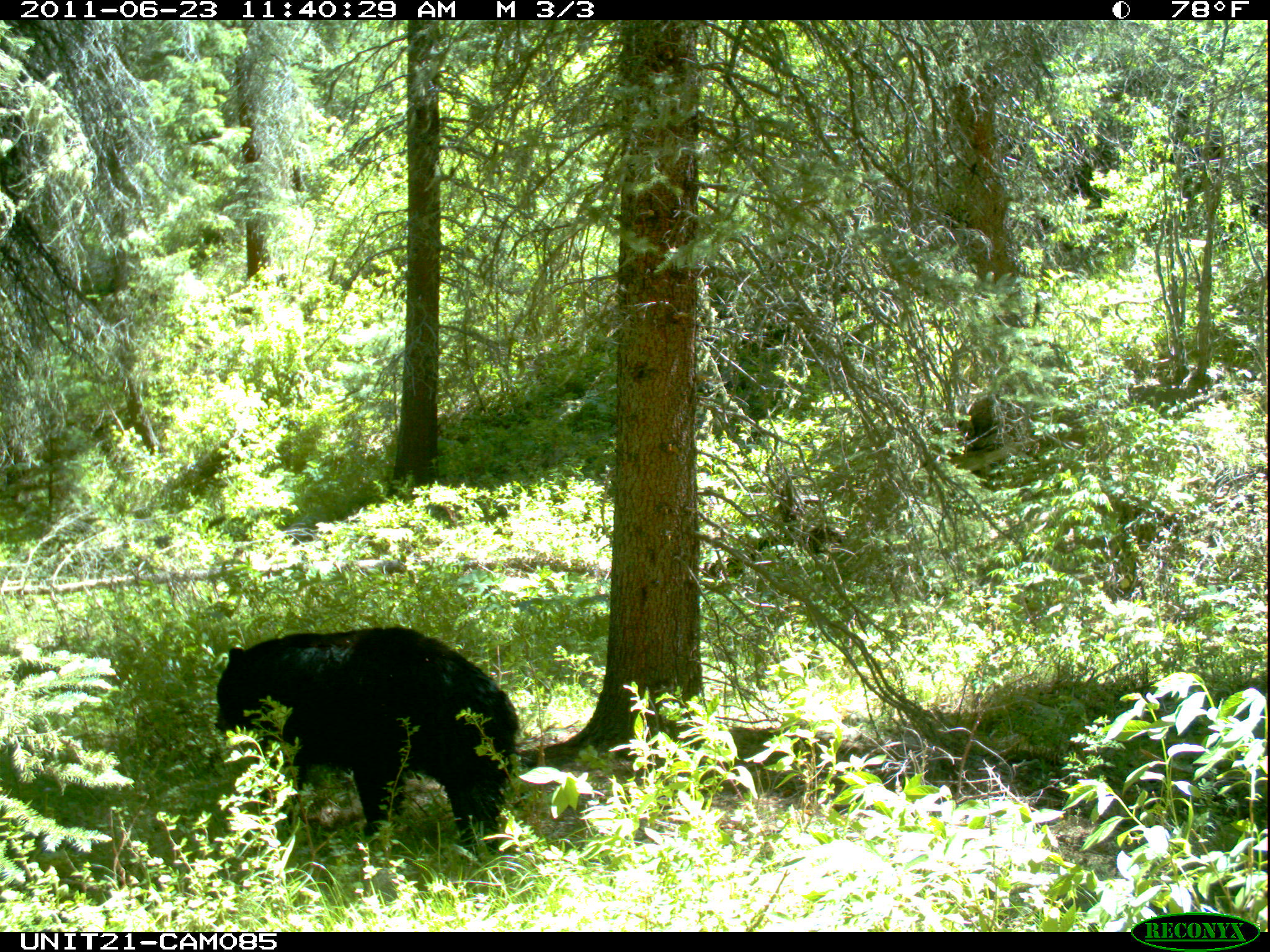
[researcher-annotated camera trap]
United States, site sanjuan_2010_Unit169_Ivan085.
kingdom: Animalia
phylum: Chordata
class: Mammalia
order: Carnivora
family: Ursidae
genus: Ursus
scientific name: Ursus americanus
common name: american black bear